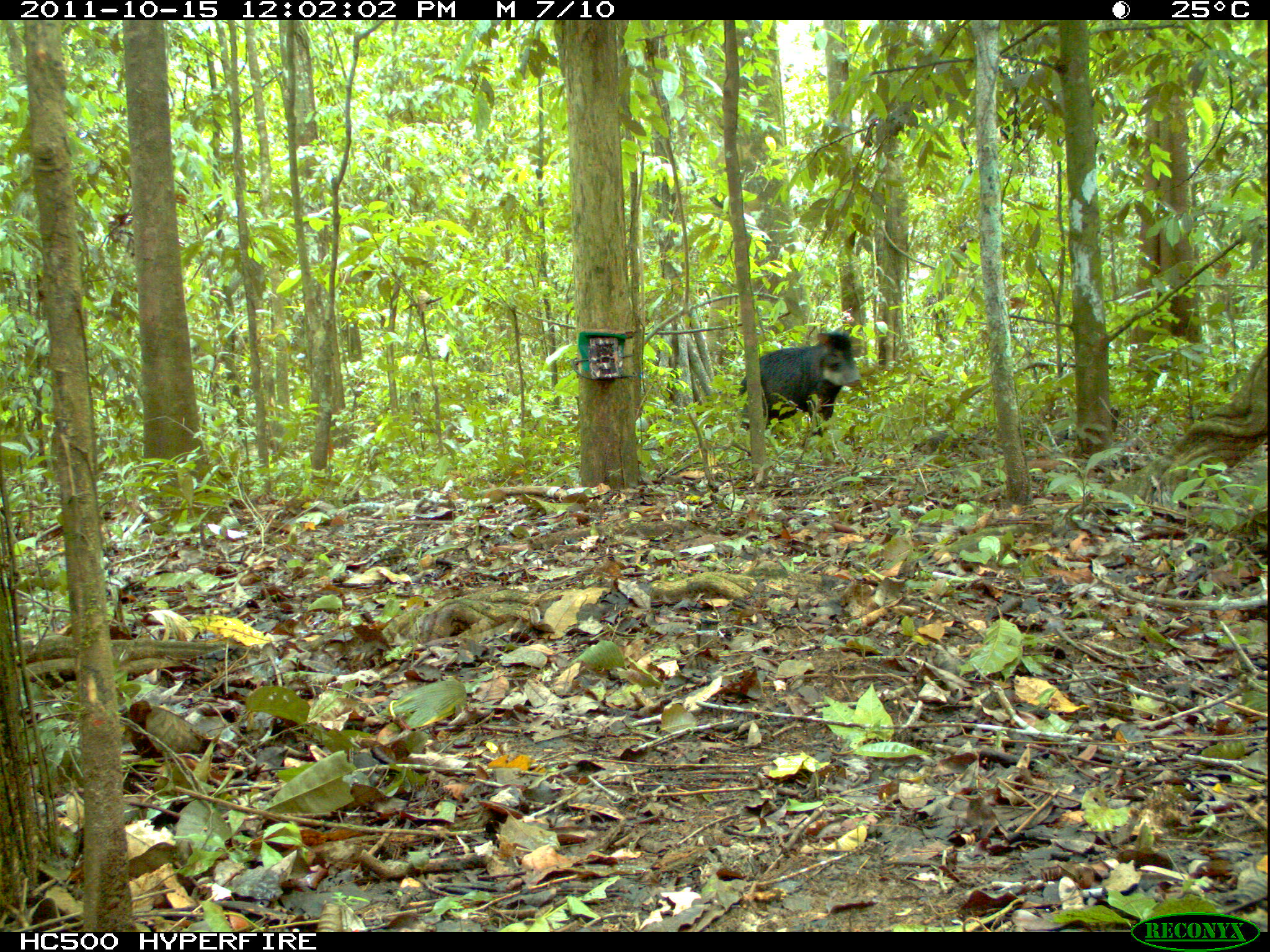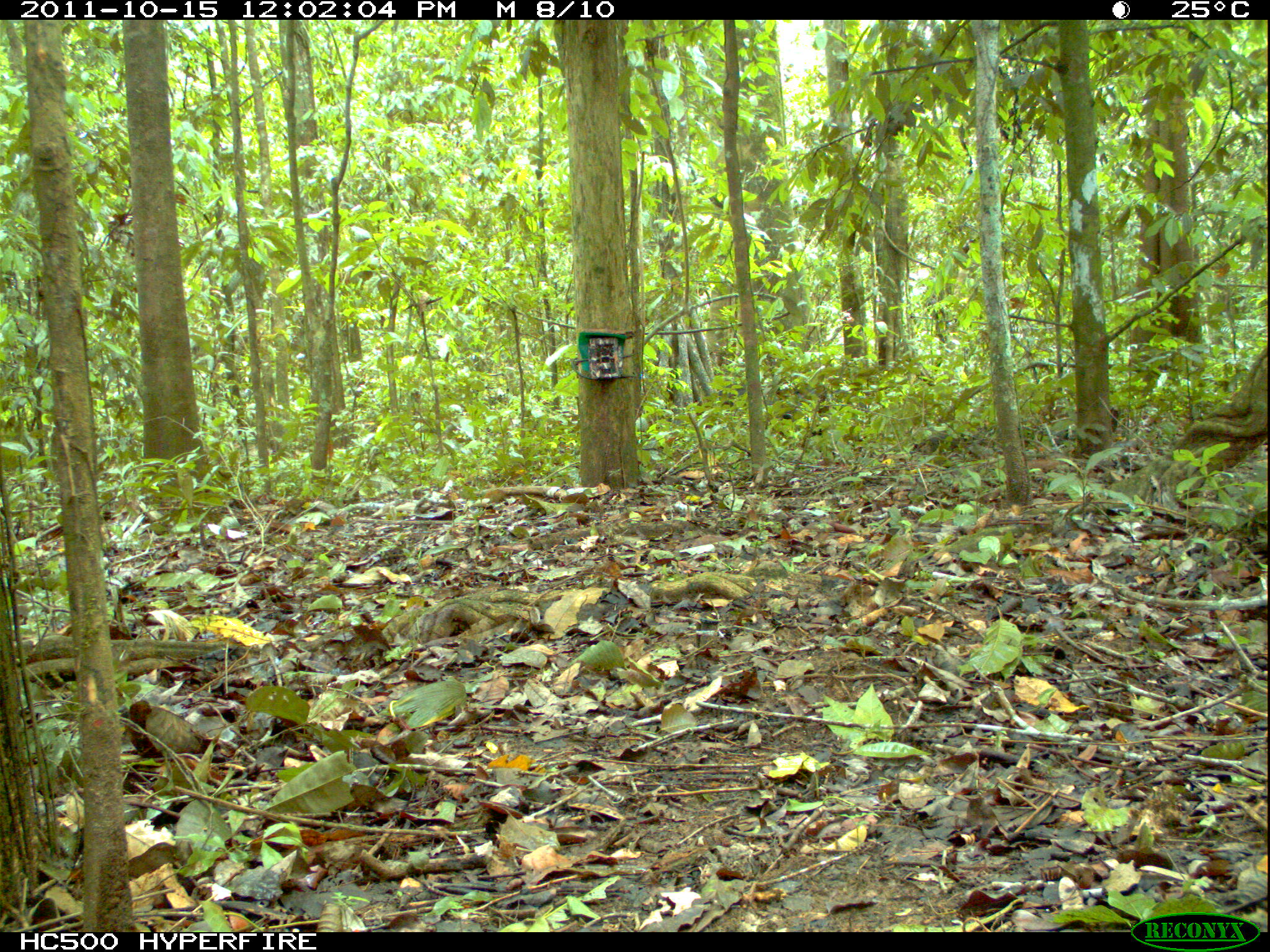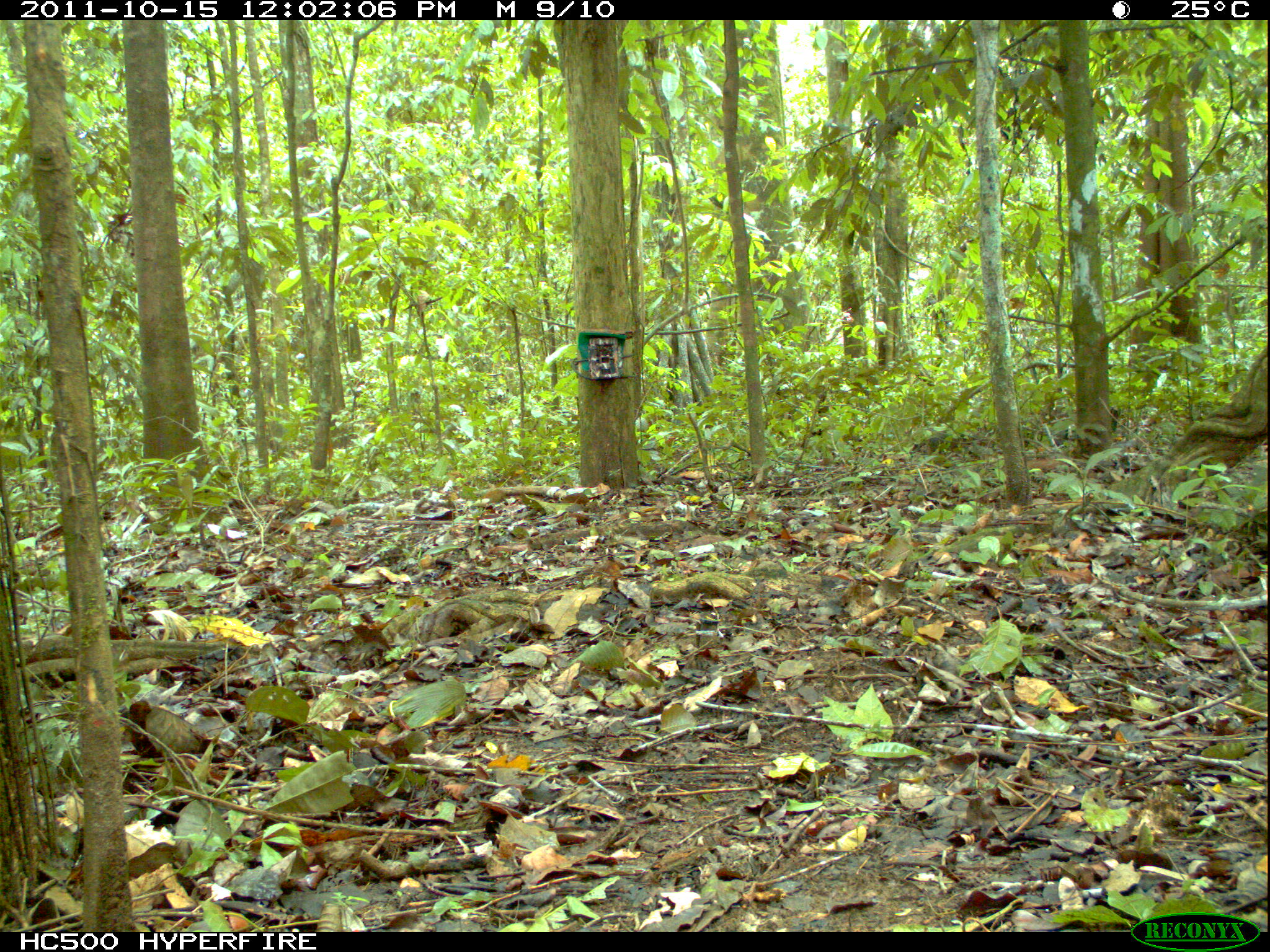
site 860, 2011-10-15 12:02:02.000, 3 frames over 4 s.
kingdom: Animalia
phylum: Chordata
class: Mammalia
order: Artiodactyla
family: Tayassuidae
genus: Tayassu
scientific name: Tayassu pecari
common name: white-lipped peccary